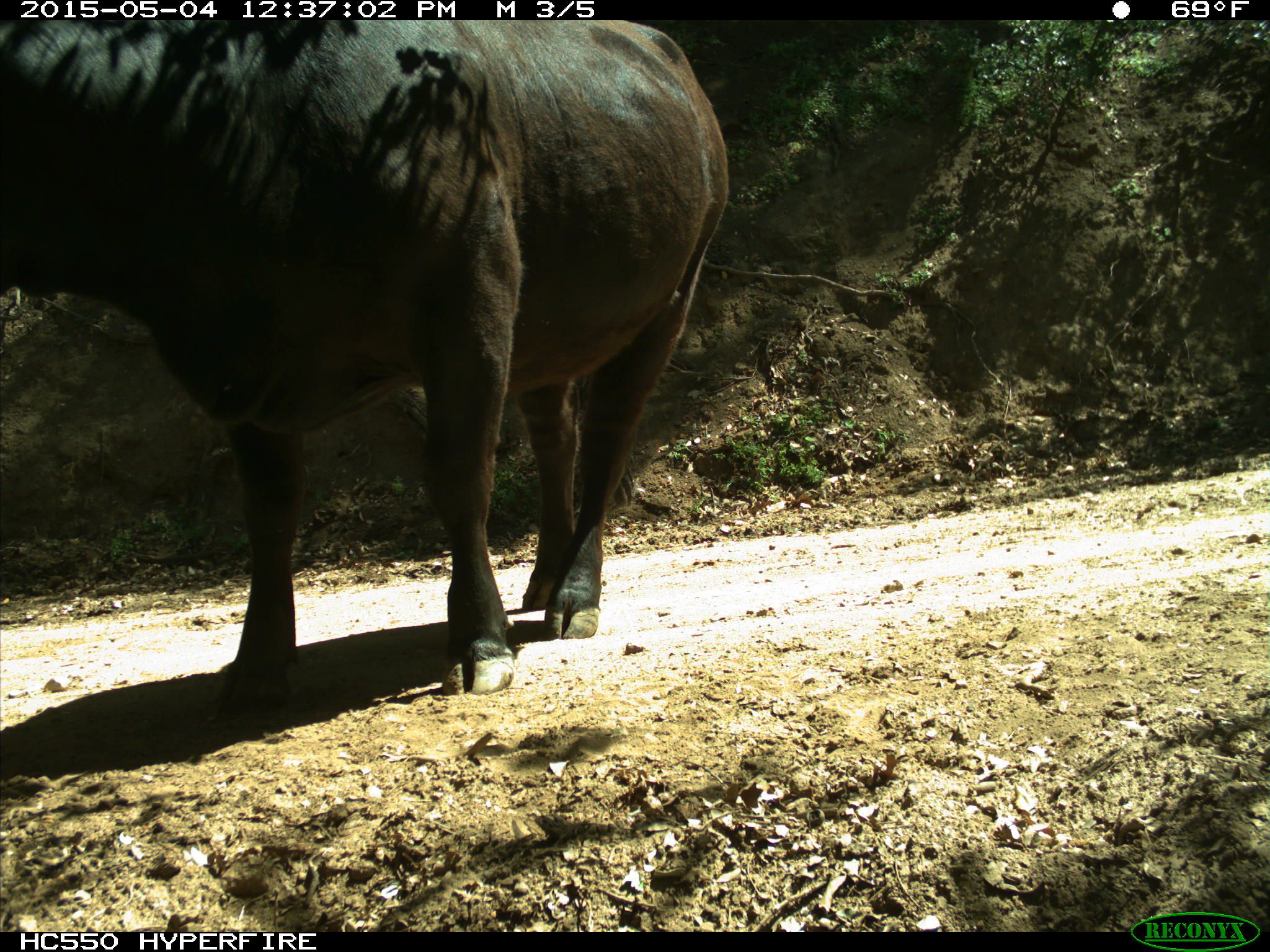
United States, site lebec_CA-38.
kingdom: Animalia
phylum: Chordata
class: Mammalia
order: Artiodactyla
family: Bovidae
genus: Bos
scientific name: Bos taurus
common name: domestic cow